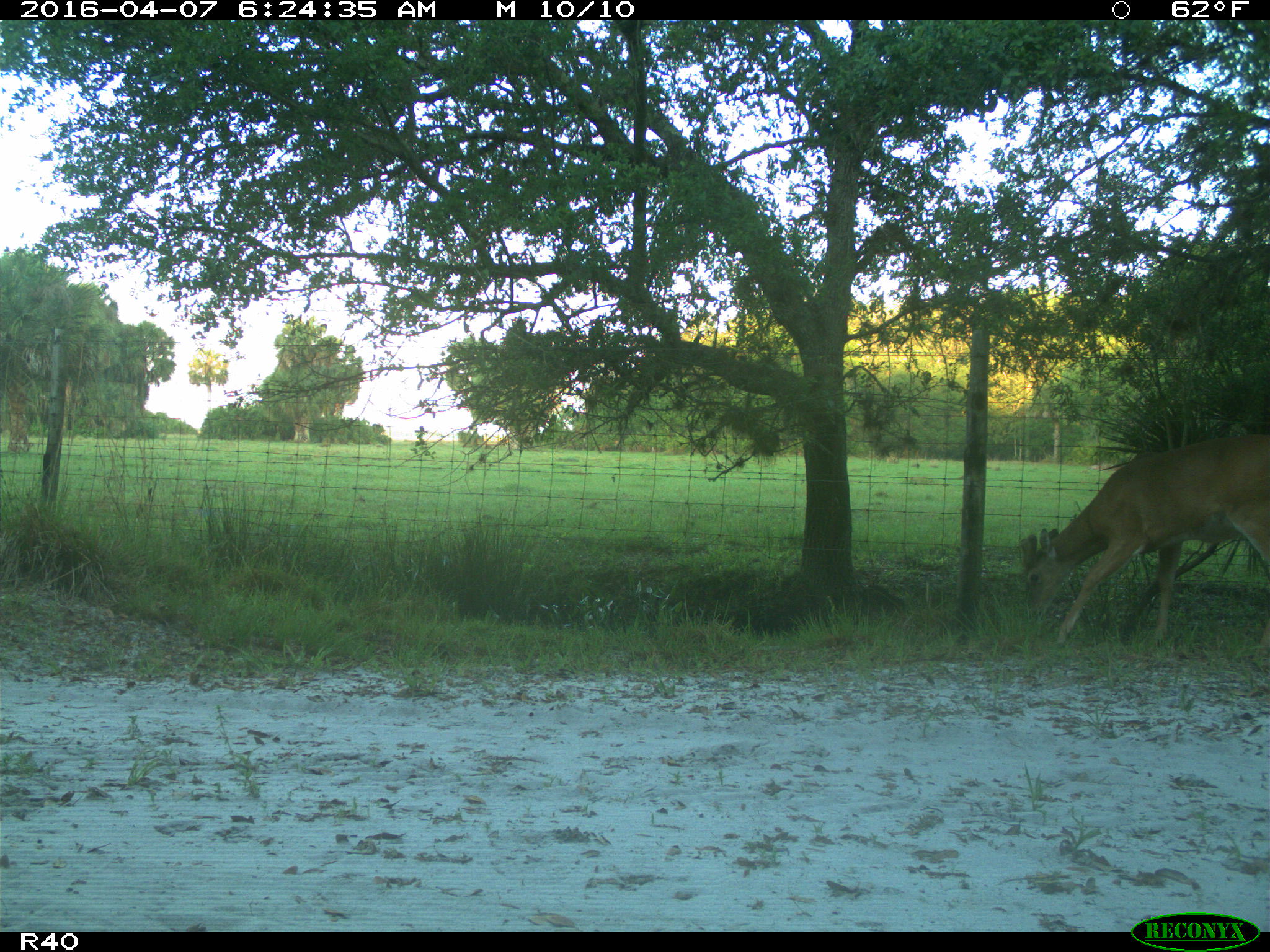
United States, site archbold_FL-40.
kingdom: Animalia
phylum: Chordata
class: Mammalia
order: Artiodactyla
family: Cervidae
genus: Odocoileus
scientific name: Odocoileus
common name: deer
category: unidentified deer